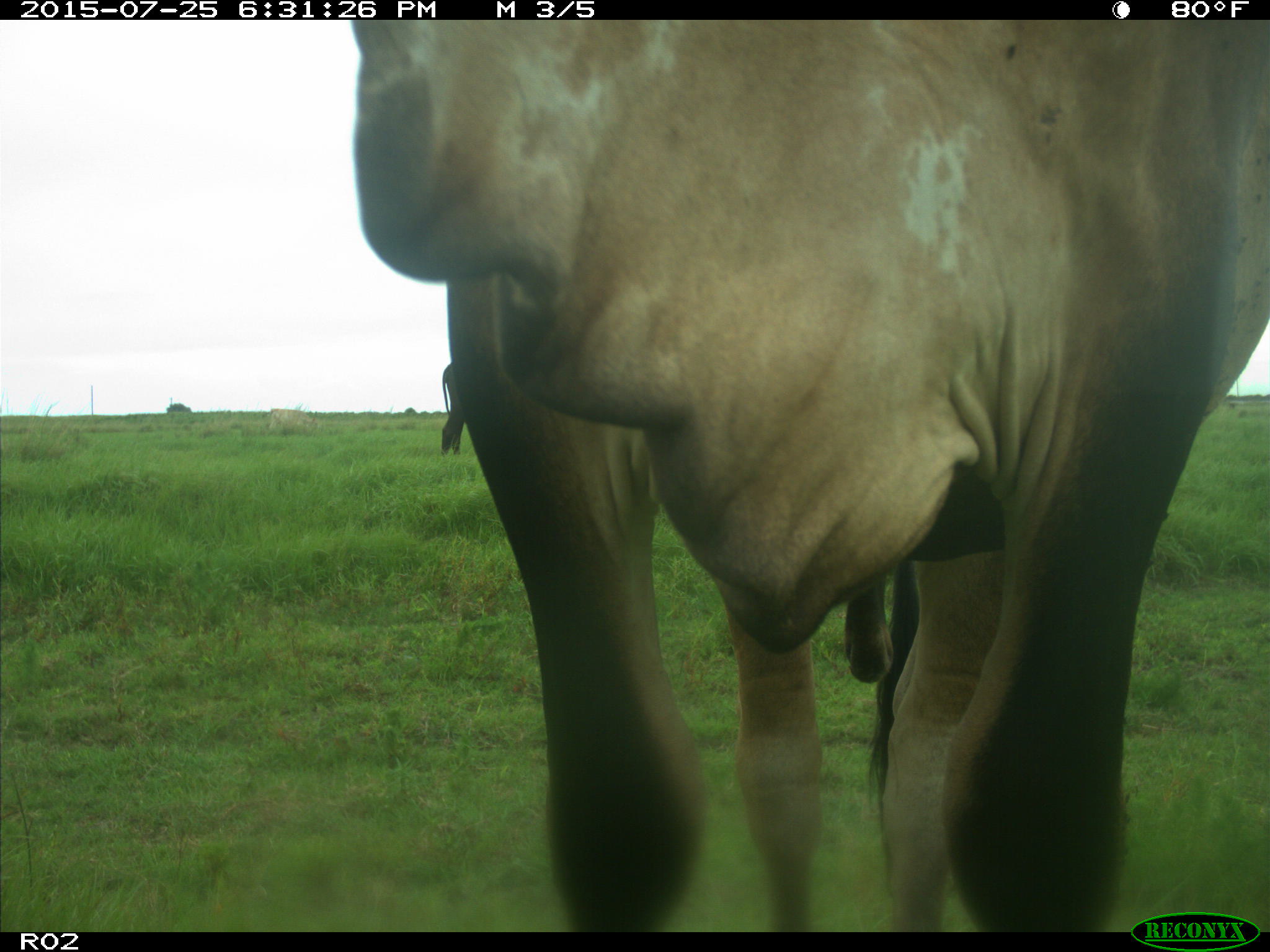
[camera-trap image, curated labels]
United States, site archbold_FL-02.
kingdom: Animalia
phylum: Chordata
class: Mammalia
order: Artiodactyla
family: Bovidae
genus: Bos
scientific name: Bos taurus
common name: domestic cow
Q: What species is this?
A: Bos taurus (domestic cow).